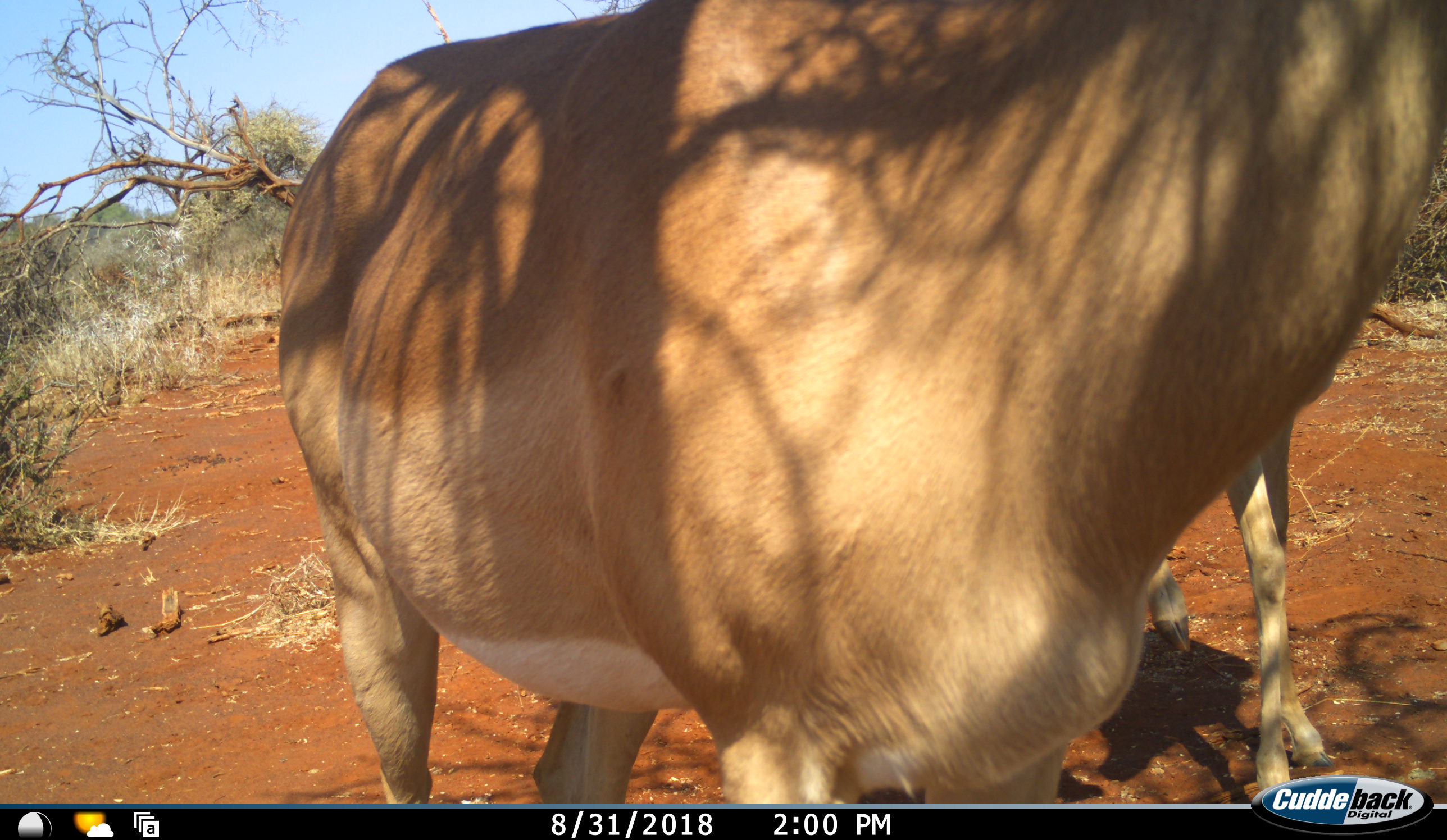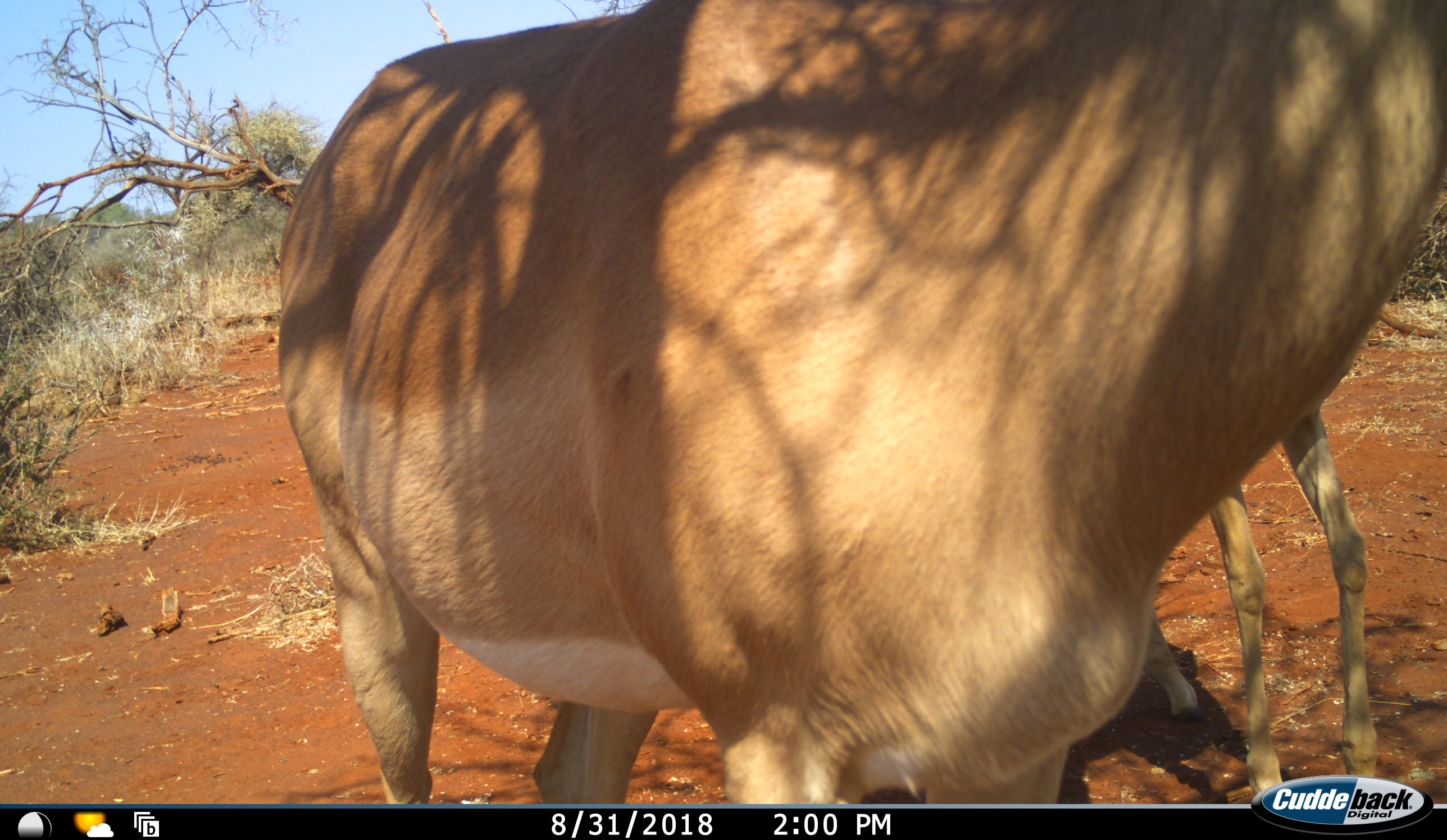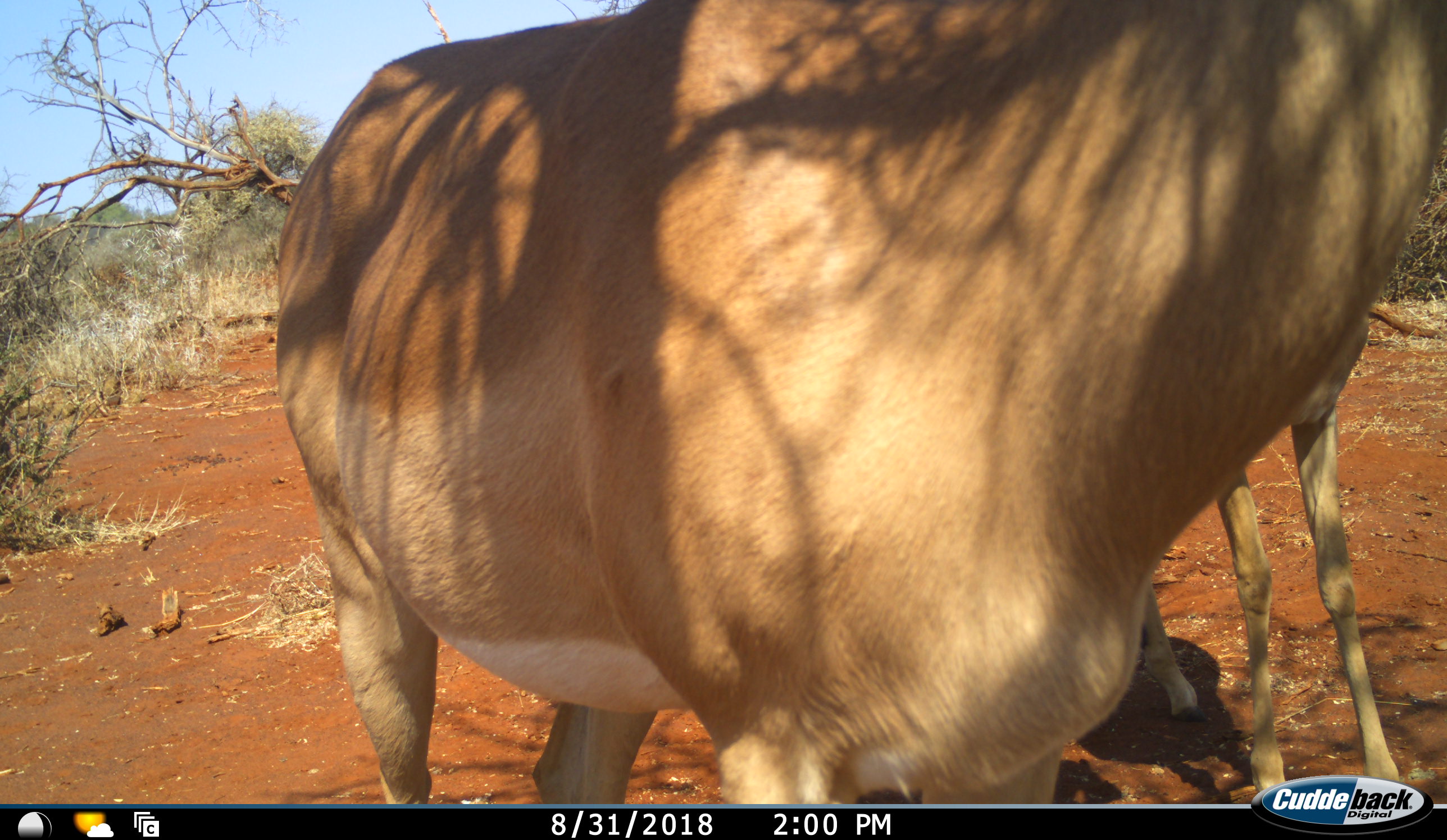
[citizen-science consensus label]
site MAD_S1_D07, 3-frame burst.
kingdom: Animalia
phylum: Chordata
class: Mammalia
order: Artiodactyla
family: Bovidae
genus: Aepyceros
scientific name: Aepyceros melampus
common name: impala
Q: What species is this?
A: Impala (Aepyceros melampus).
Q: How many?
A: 2.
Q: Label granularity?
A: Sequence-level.